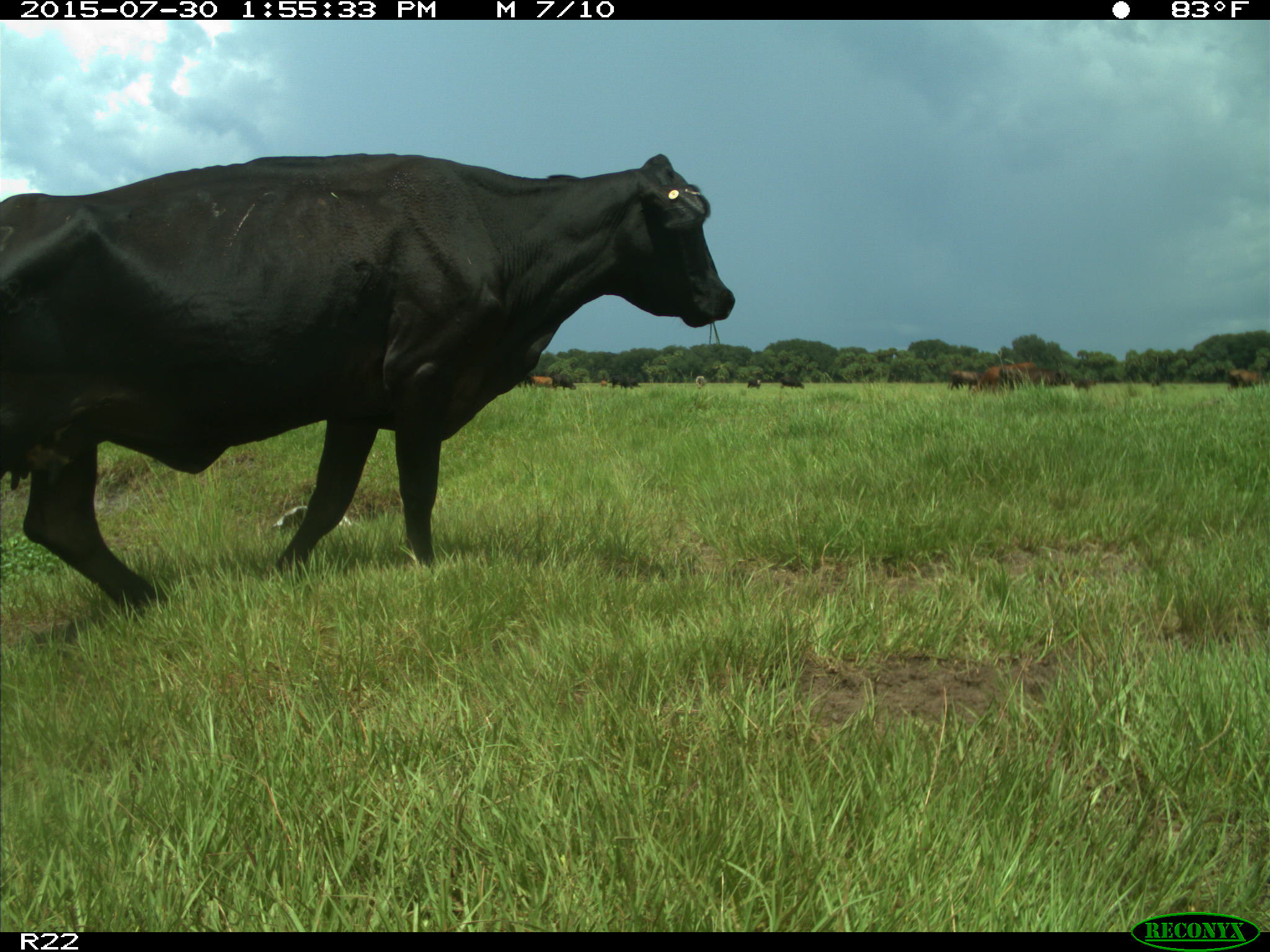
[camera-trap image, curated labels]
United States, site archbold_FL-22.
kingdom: Animalia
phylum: Chordata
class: Mammalia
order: Artiodactyla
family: Bovidae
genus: Bos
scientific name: Bos taurus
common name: domestic cow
Bos taurus (domestic cow).